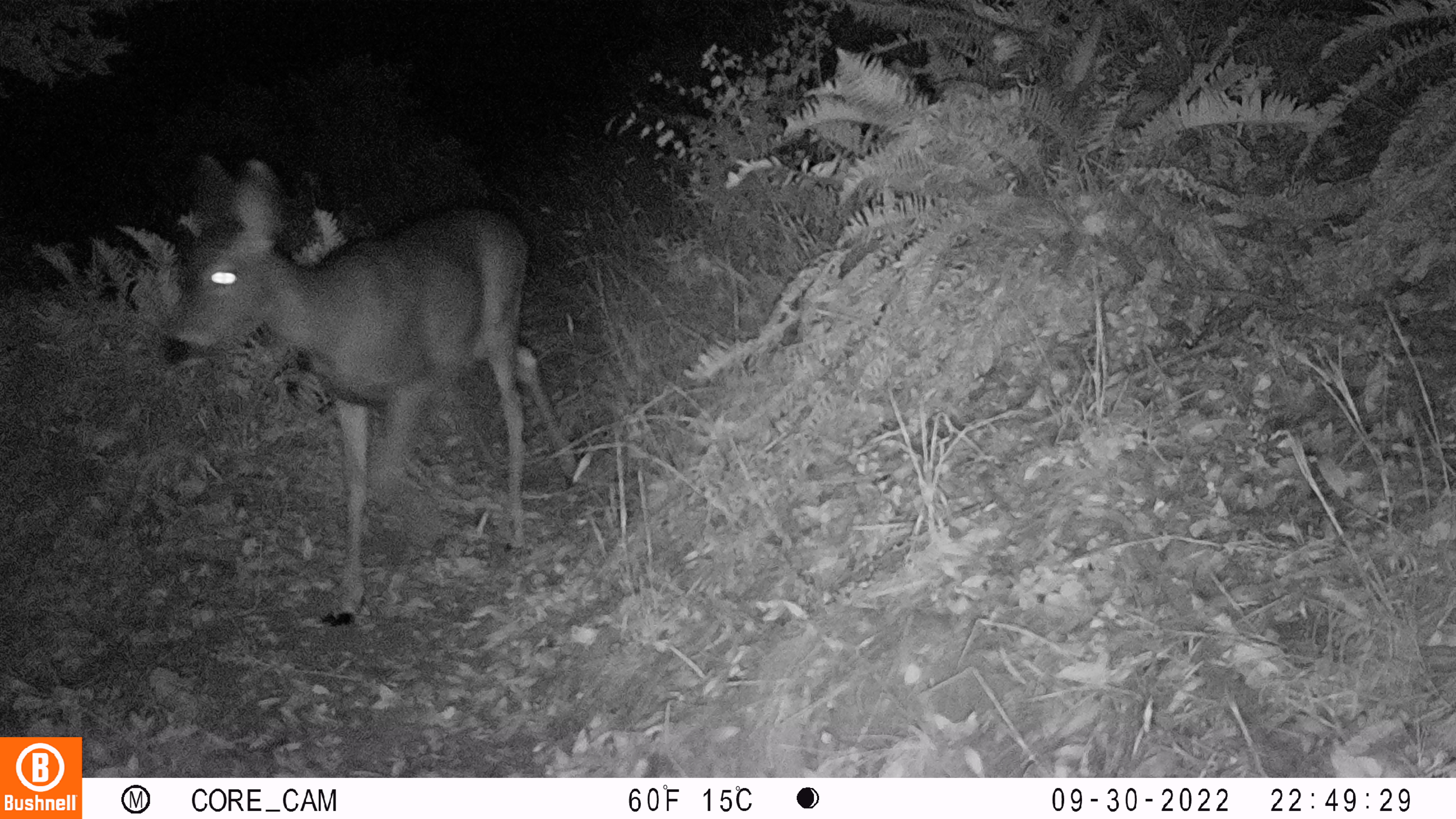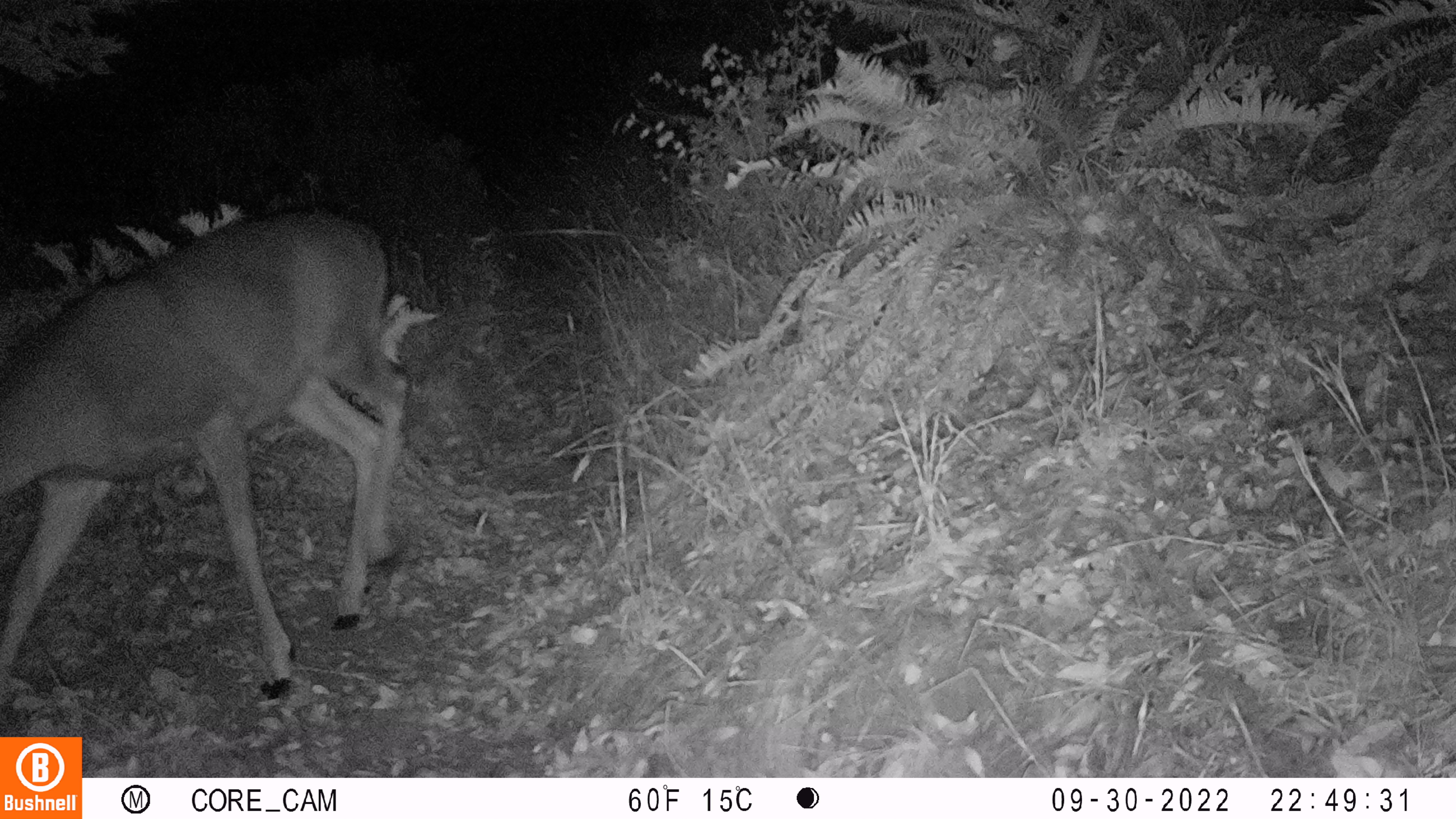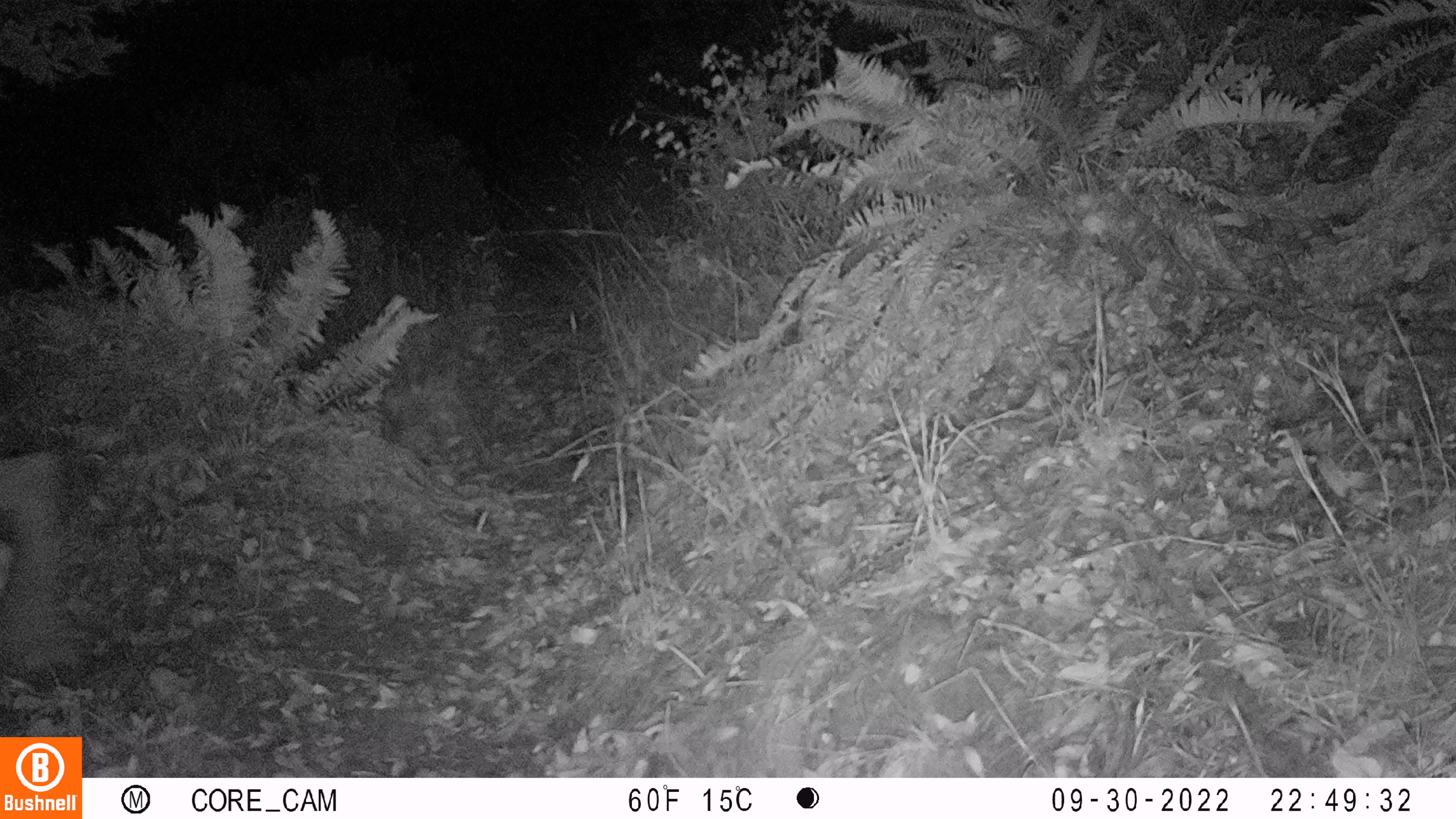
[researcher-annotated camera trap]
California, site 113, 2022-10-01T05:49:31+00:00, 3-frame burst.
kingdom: Animalia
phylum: Chordata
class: Mammalia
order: Artiodactyla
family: Cervidae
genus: Odocoileus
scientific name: Odocoileus hemionus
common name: mule deer